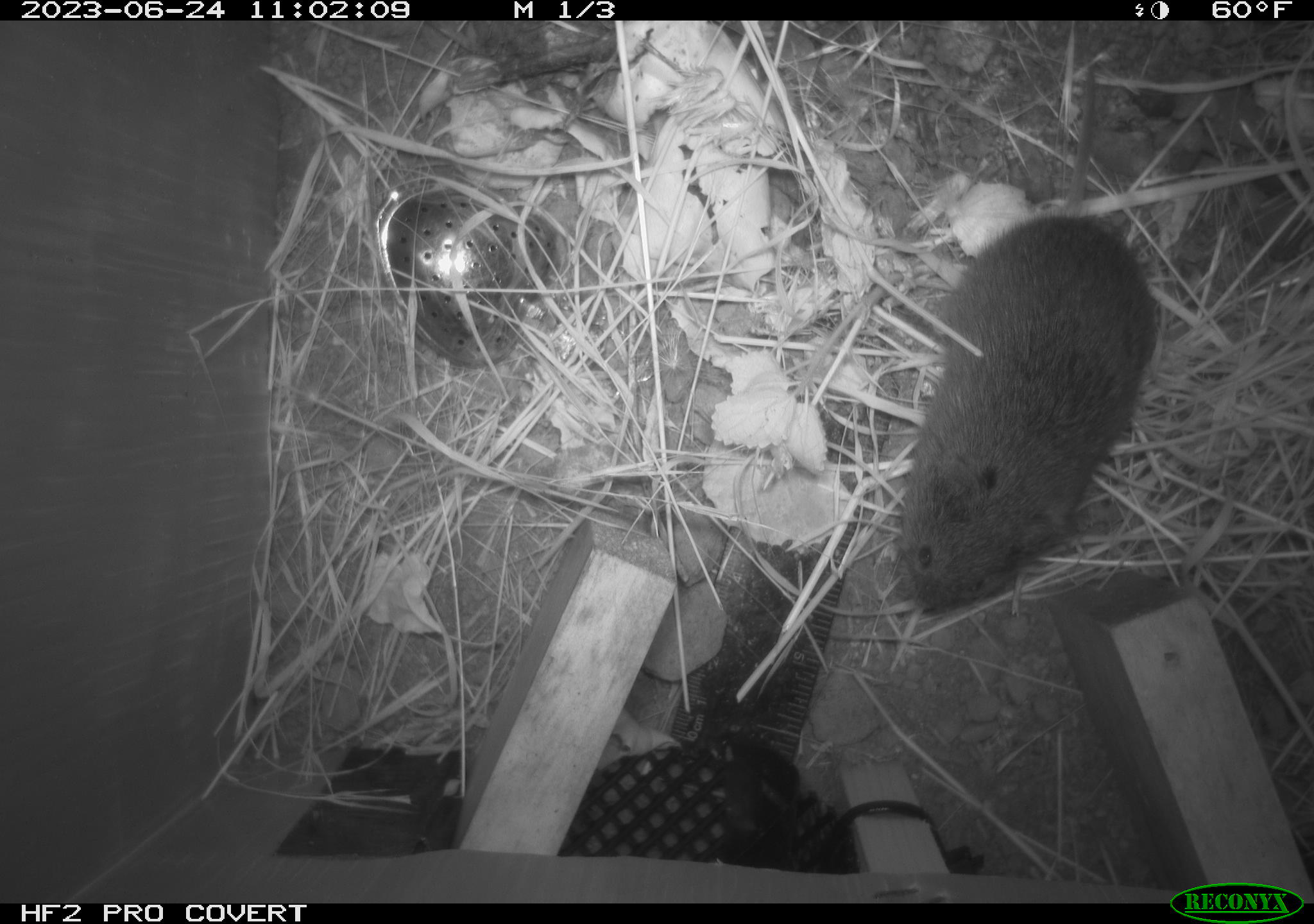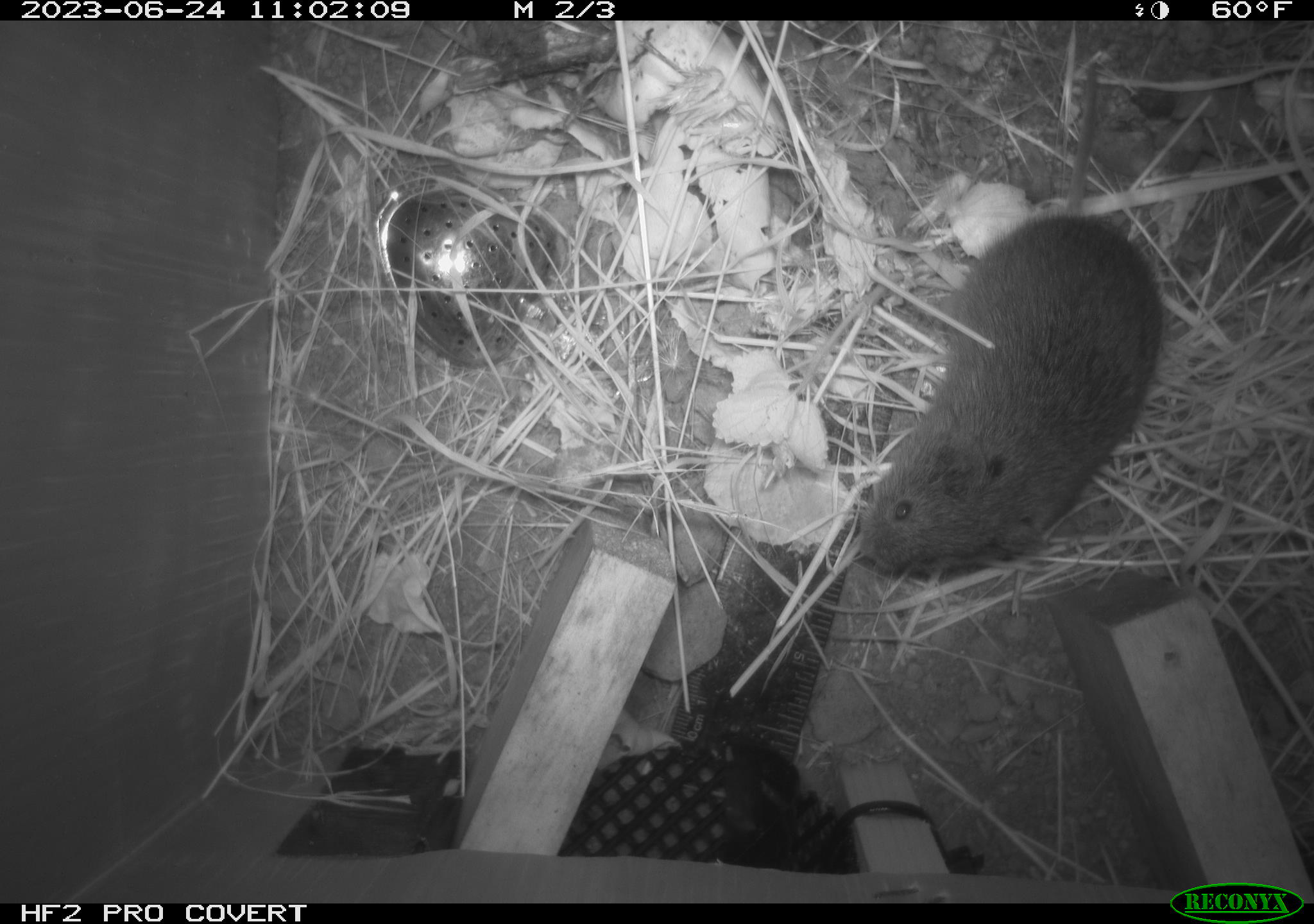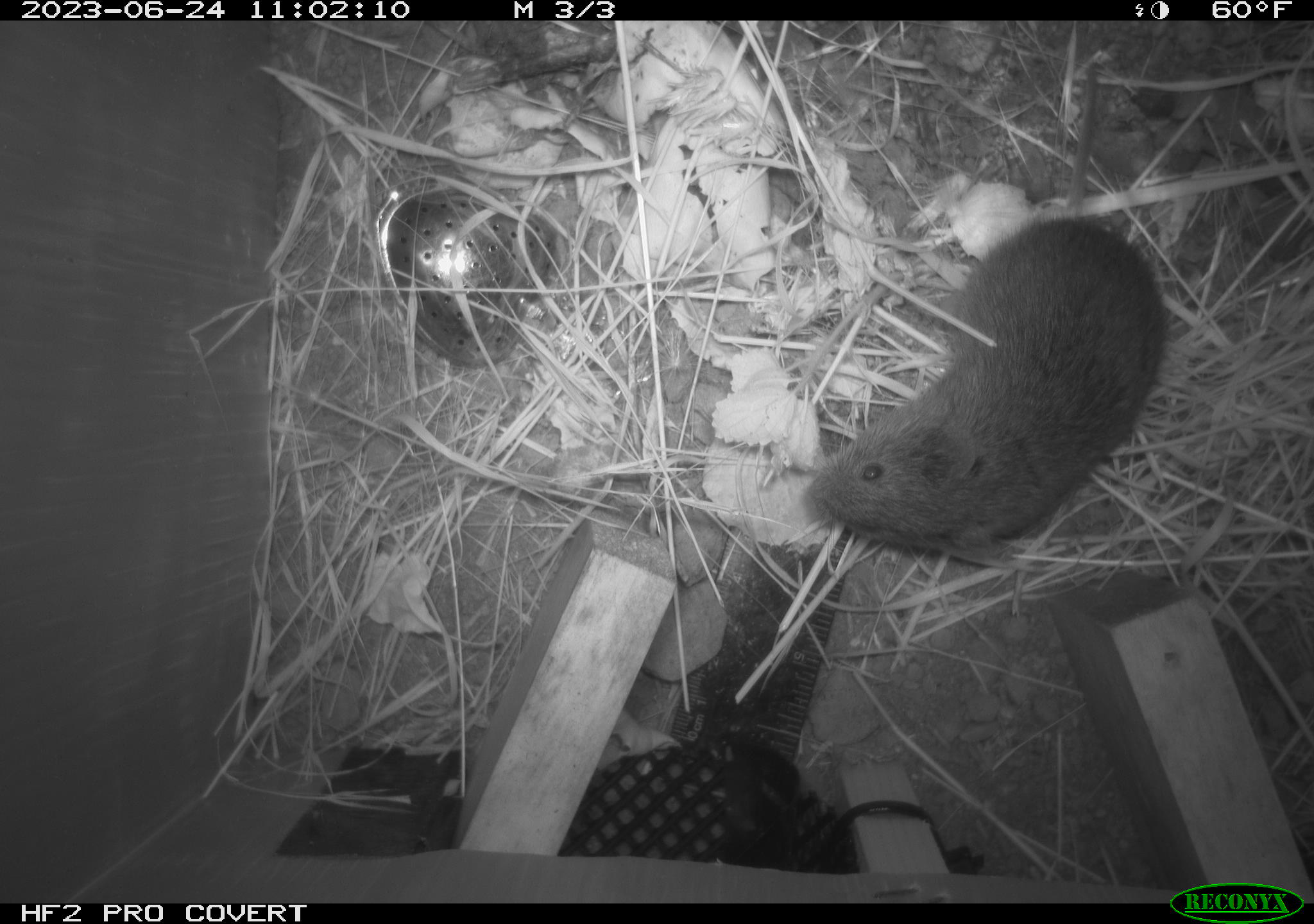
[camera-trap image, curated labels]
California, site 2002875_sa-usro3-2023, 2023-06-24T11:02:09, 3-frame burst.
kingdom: Animalia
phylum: Chordata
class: Mammalia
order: Rodentia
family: Cricetidae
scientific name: Arvicolinae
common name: voles, lemmings, and muskrats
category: arvicolinae subfamily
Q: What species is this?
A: Arvicolinae subfamily (voles, lemmings, and muskrats) (Arvicolinae).